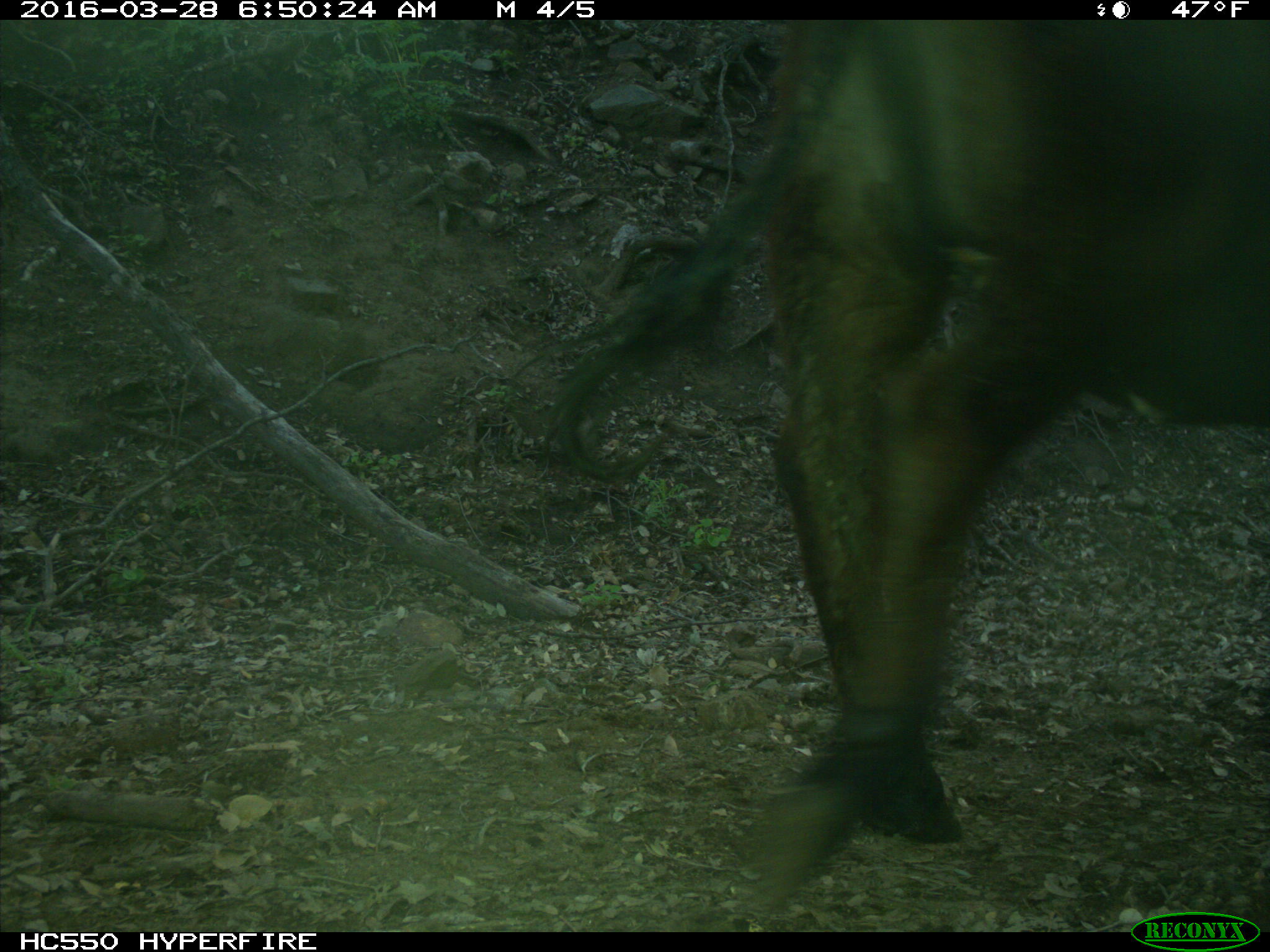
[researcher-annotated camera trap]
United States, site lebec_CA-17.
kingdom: Animalia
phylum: Chordata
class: Mammalia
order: Artiodactyla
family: Bovidae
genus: Bos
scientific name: Bos taurus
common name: domestic cow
Bos taurus (domestic cow).